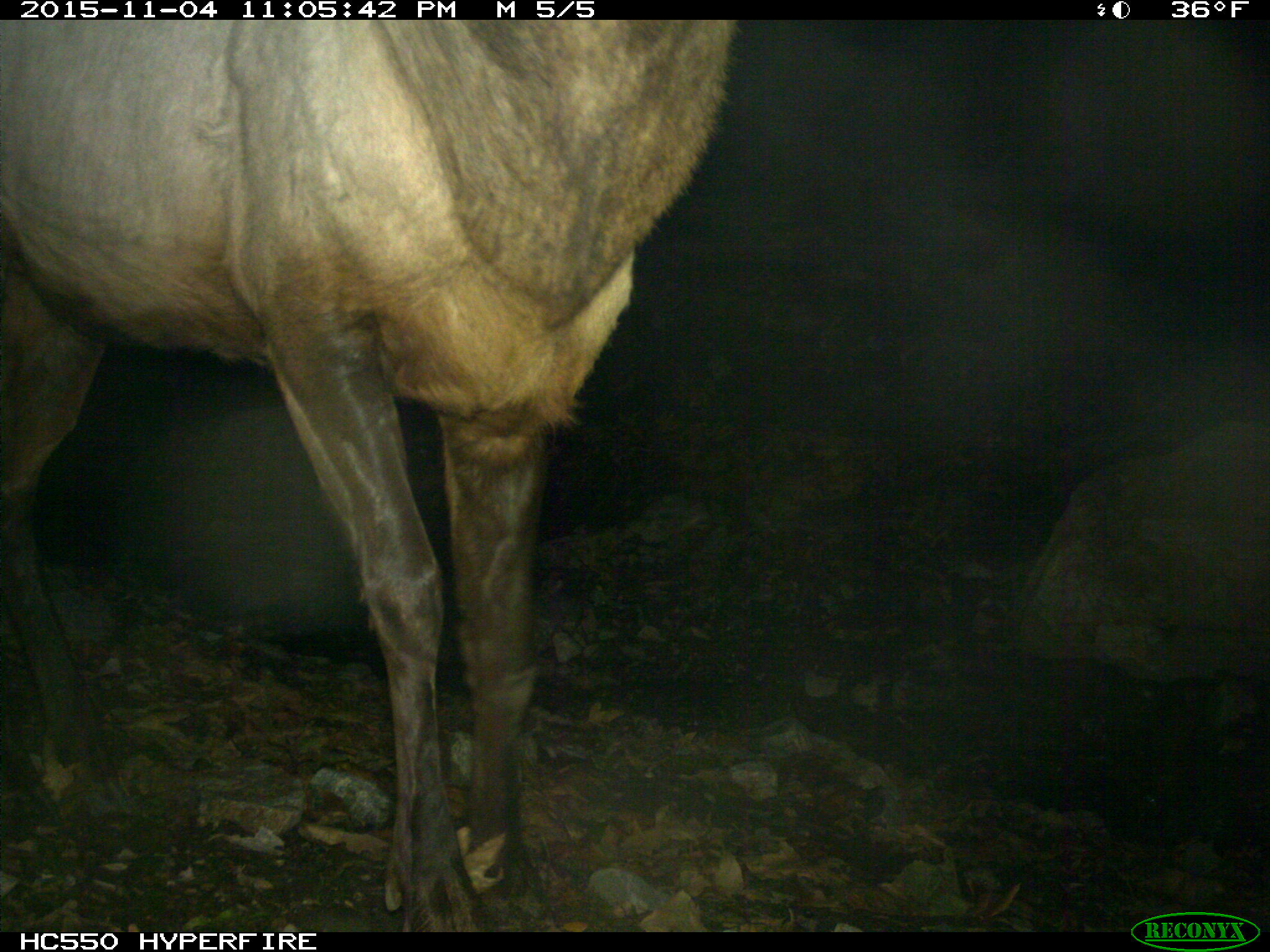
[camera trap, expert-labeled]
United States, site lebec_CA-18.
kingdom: Animalia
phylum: Chordata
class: Mammalia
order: Artiodactyla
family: Cervidae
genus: Cervus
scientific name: Cervus canadensis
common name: elk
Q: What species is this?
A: Cervus canadensis (elk).